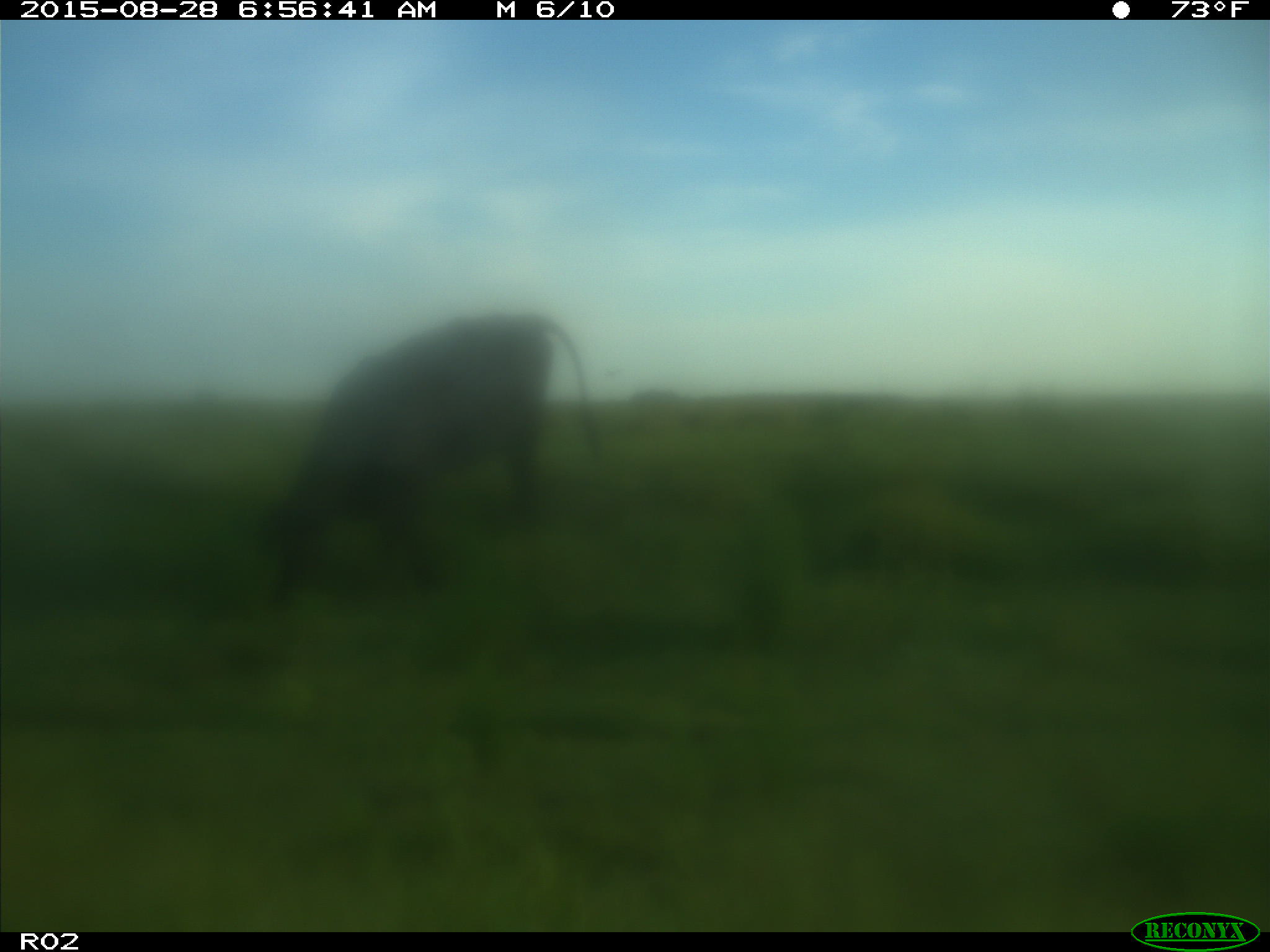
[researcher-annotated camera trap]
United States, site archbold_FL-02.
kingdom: Animalia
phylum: Chordata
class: Mammalia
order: Artiodactyla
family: Bovidae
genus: Bos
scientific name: Bos taurus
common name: domestic cow